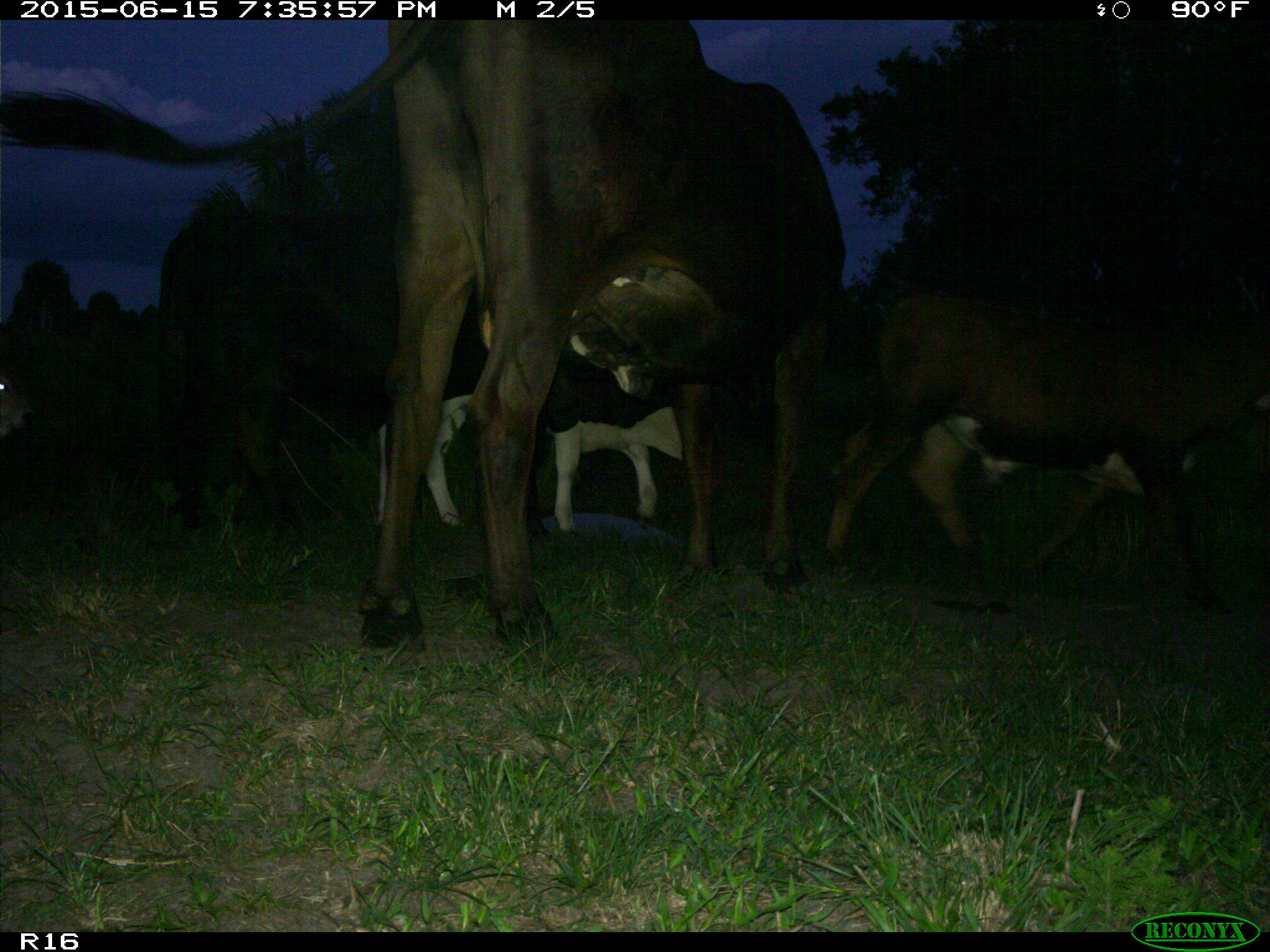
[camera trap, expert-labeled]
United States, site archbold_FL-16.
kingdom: Animalia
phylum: Chordata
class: Mammalia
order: Artiodactyla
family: Bovidae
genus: Bos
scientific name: Bos taurus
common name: domestic cow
Bos taurus (domestic cow).